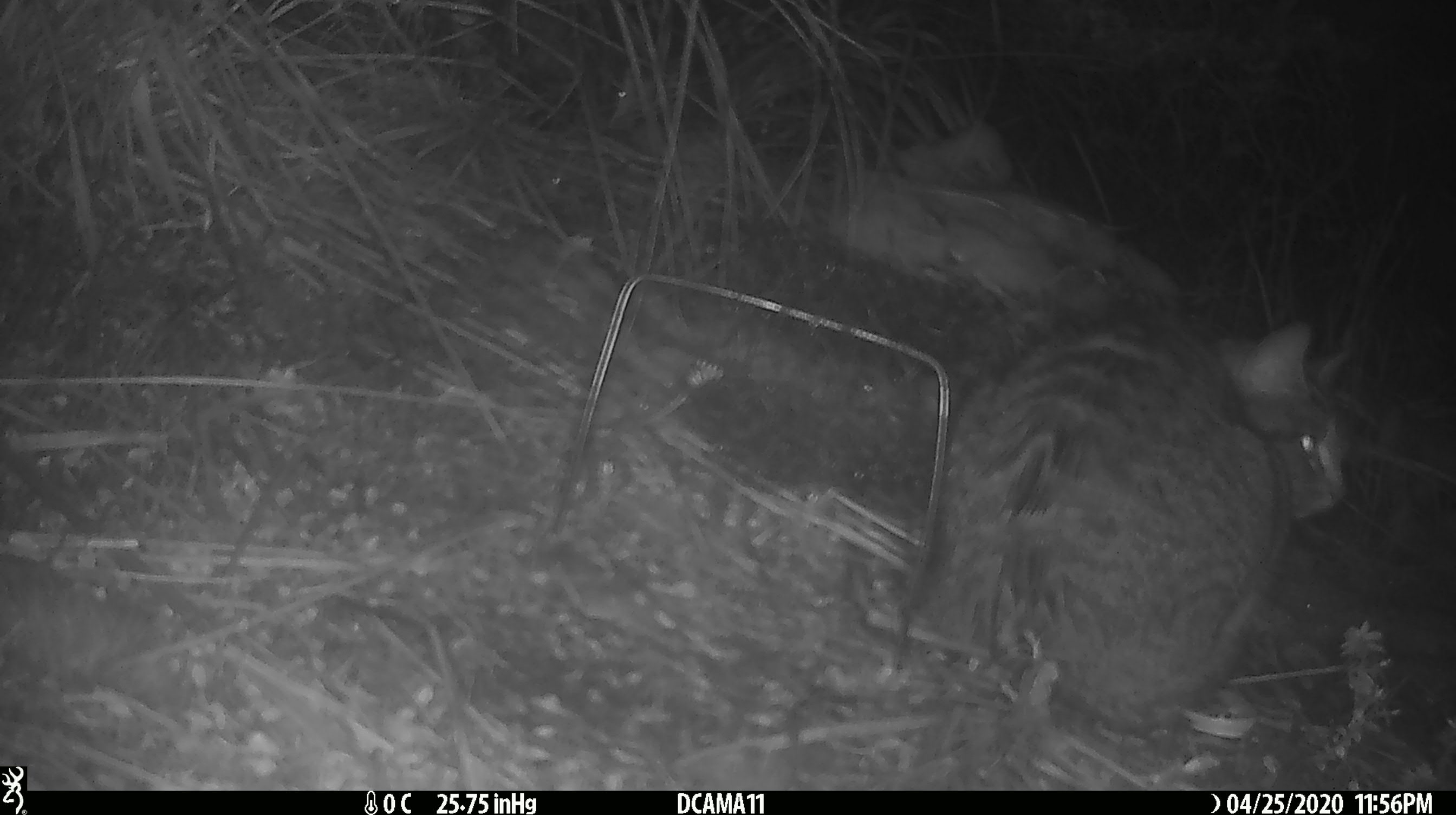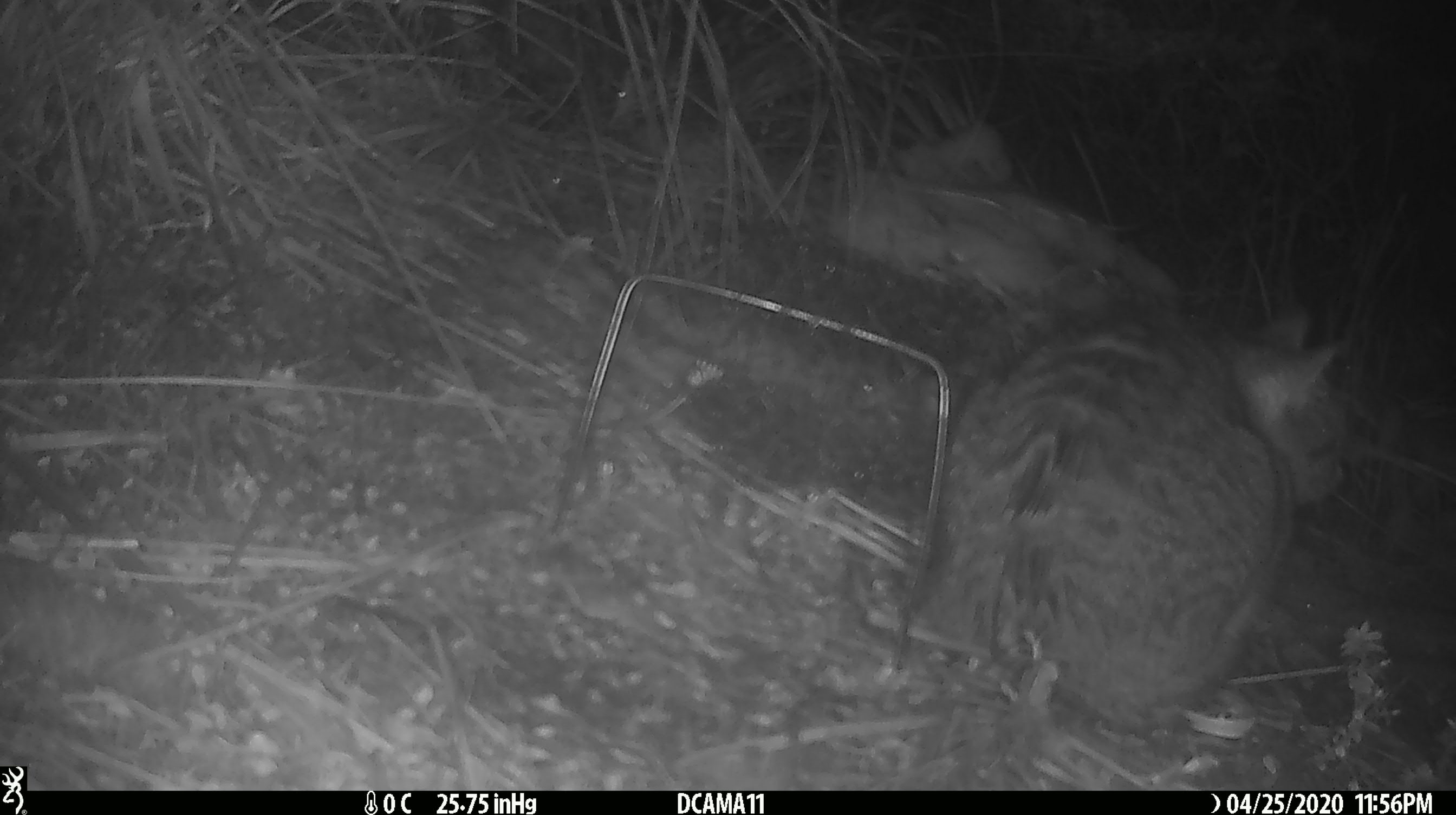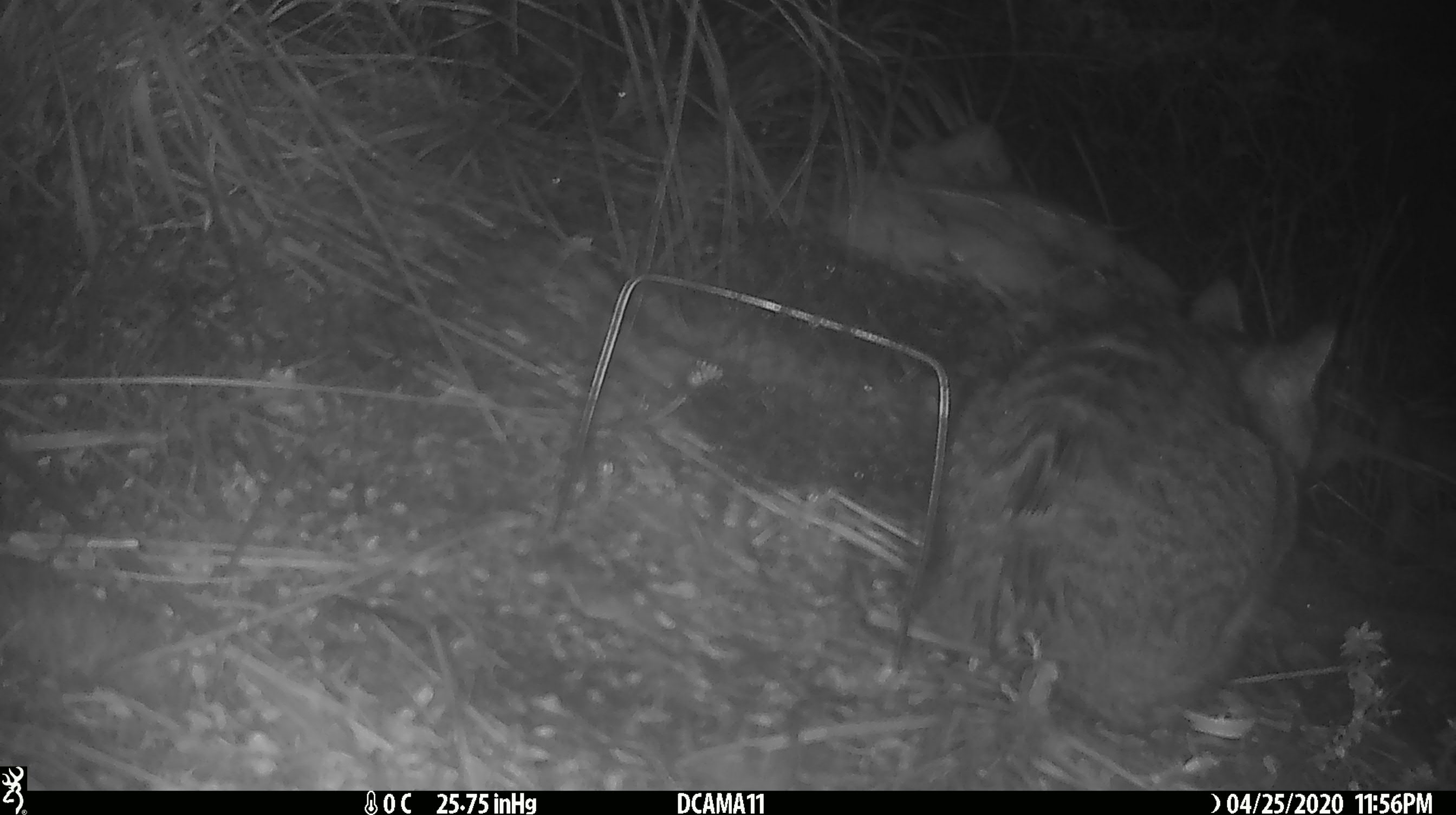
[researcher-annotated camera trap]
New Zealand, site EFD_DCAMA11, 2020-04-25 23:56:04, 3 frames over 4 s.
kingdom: Animalia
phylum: Chordata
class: Mammalia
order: Carnivora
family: Felidae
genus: Felis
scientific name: Felis catus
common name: domestic cat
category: cat